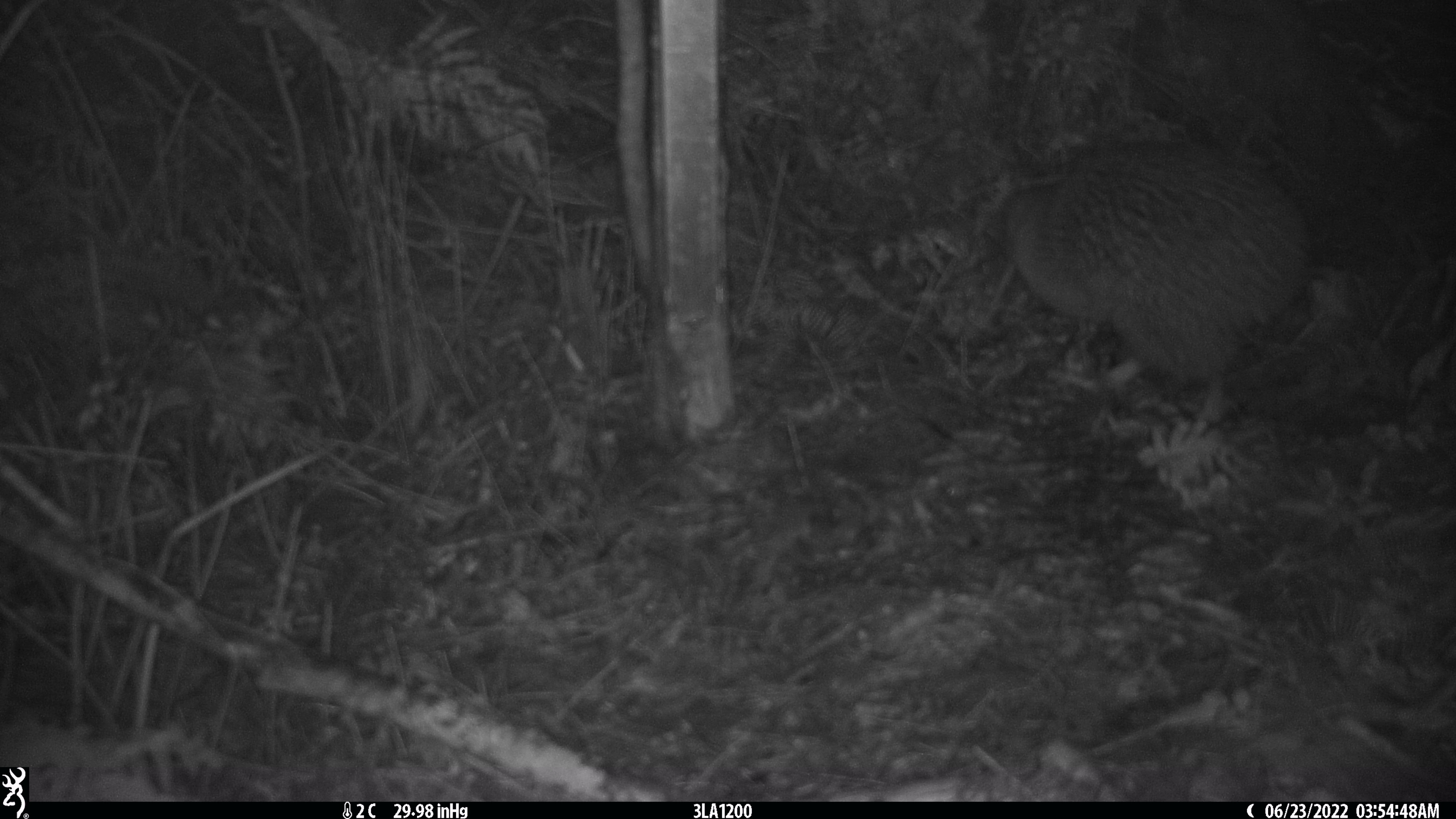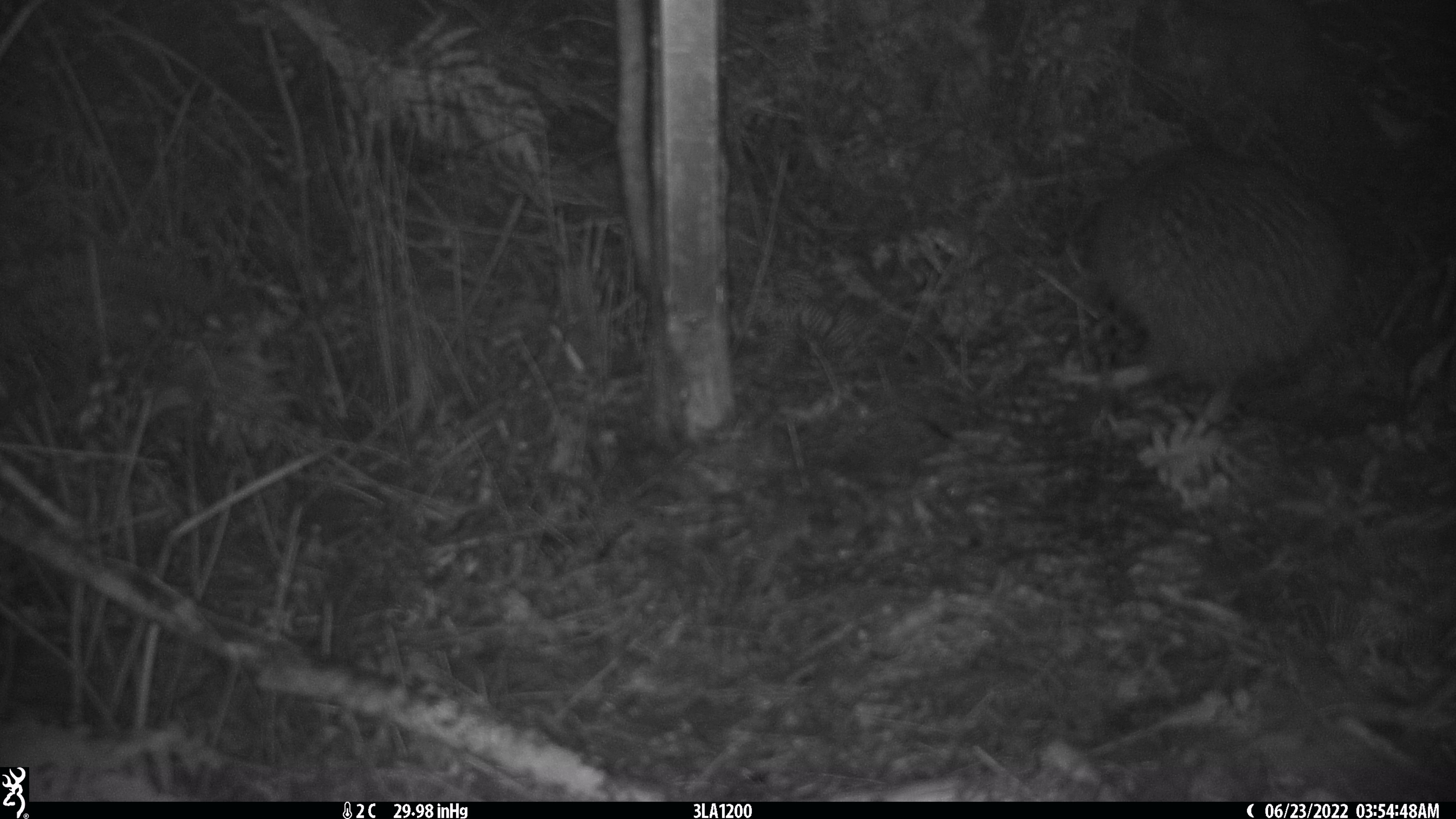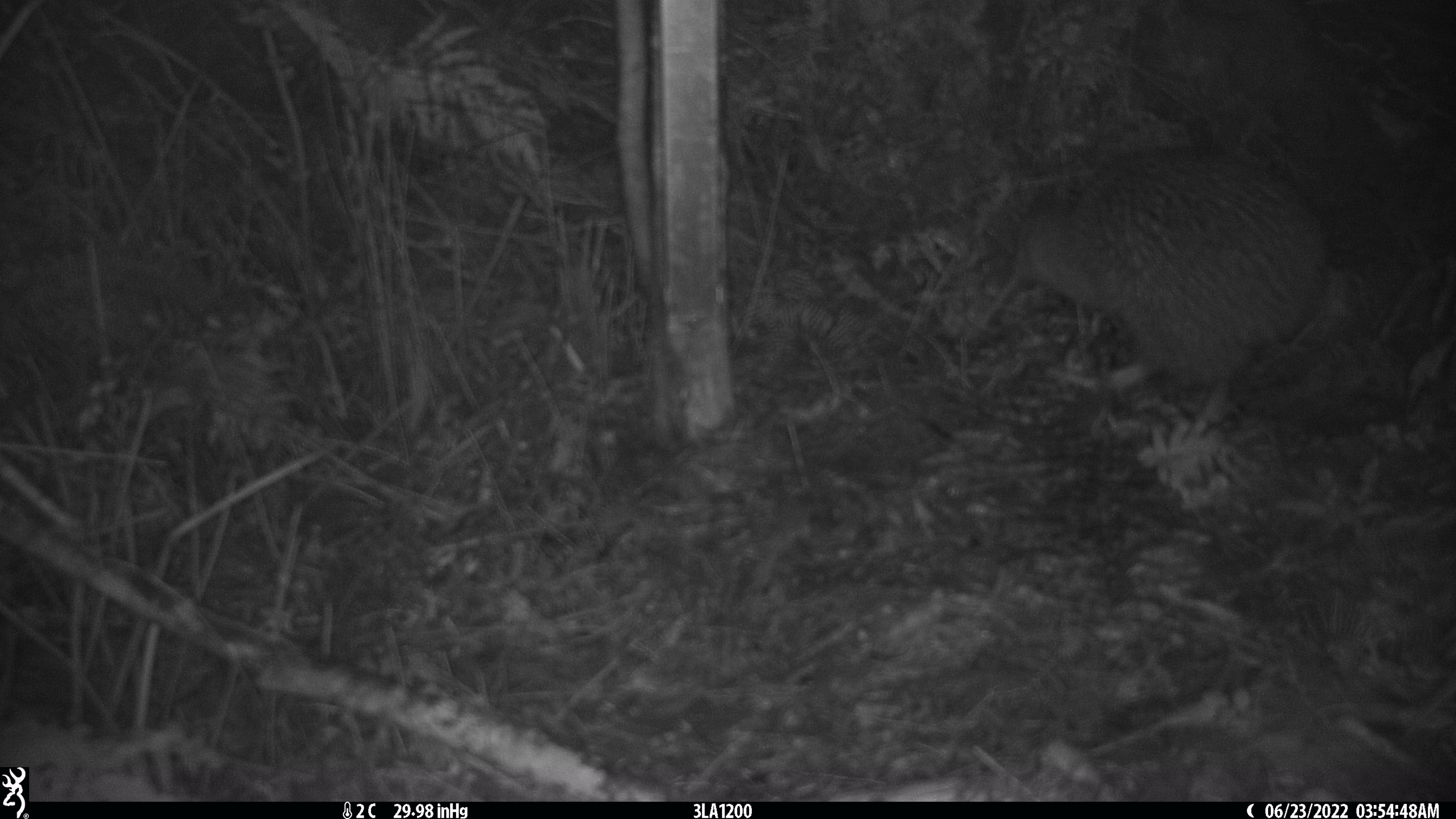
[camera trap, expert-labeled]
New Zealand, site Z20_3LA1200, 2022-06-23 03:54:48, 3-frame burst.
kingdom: Animalia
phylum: Chordata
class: Aves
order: Apterygiformes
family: Apterygidae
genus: Apteryx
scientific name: Apteryx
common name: kiwi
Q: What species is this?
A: Kiwi (Apteryx).